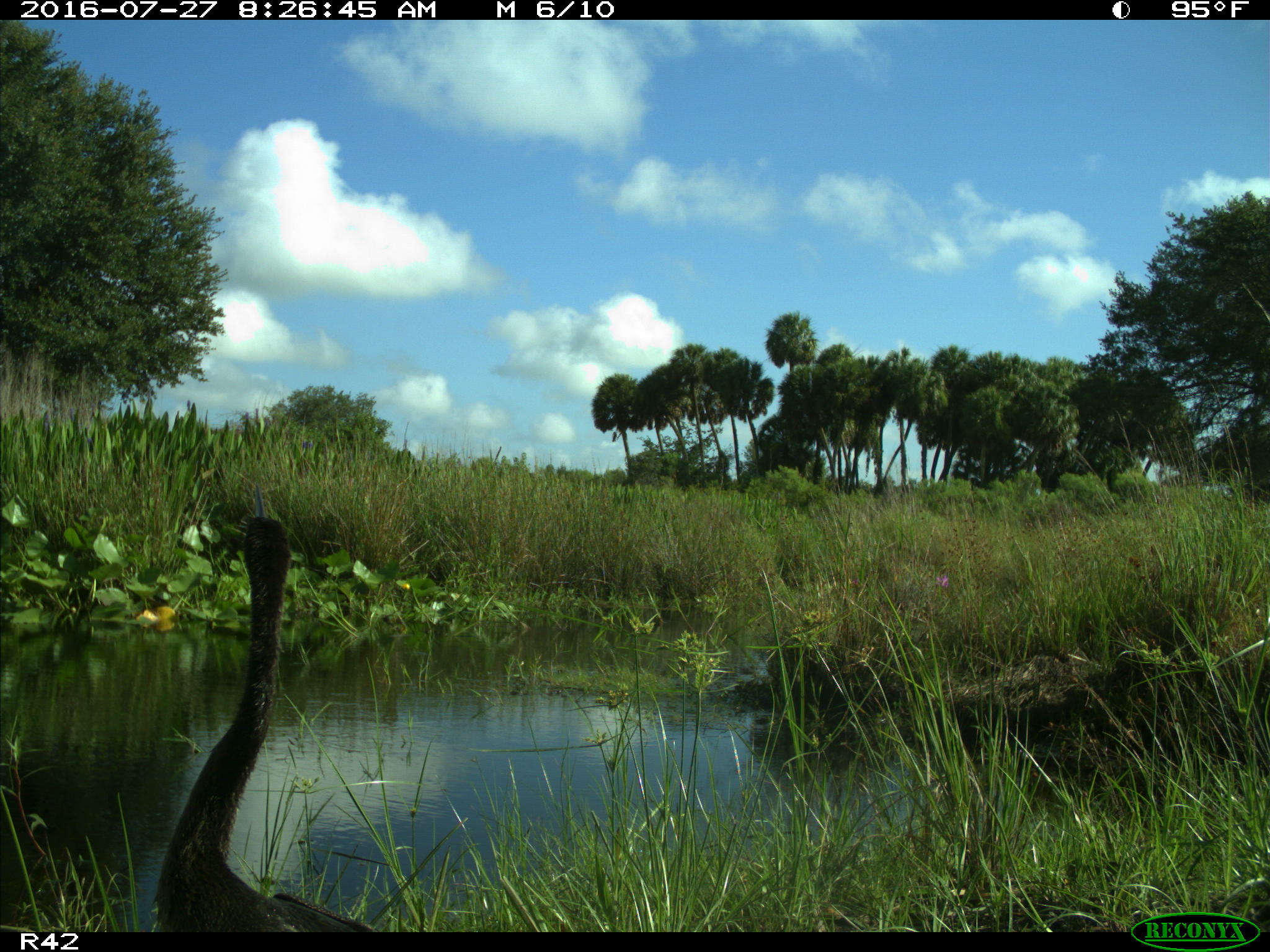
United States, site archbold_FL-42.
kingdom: Animalia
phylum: Chordata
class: Aves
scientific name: Aves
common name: birds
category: unidentified bird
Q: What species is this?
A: Unidentified bird (birds) (Aves).